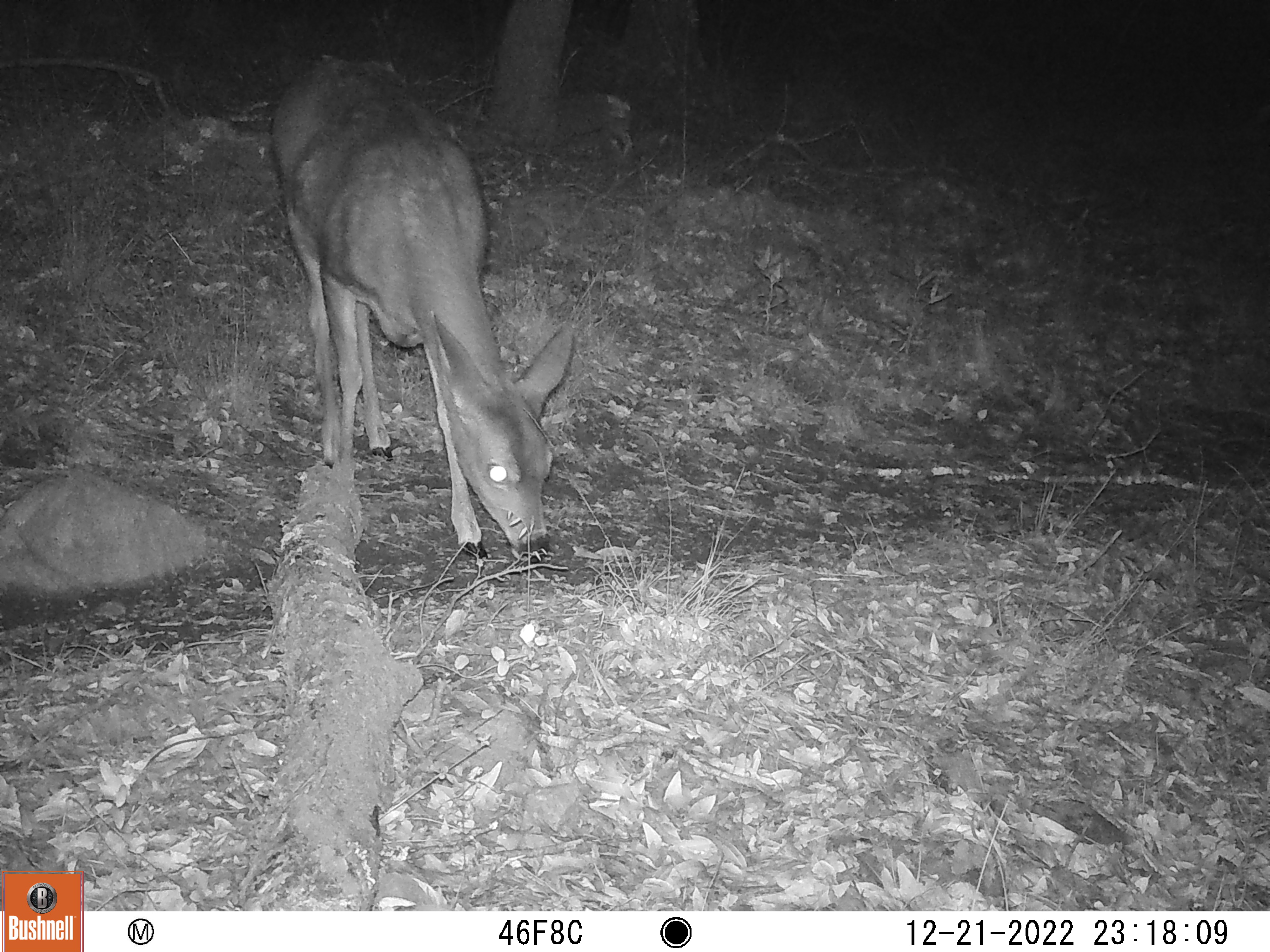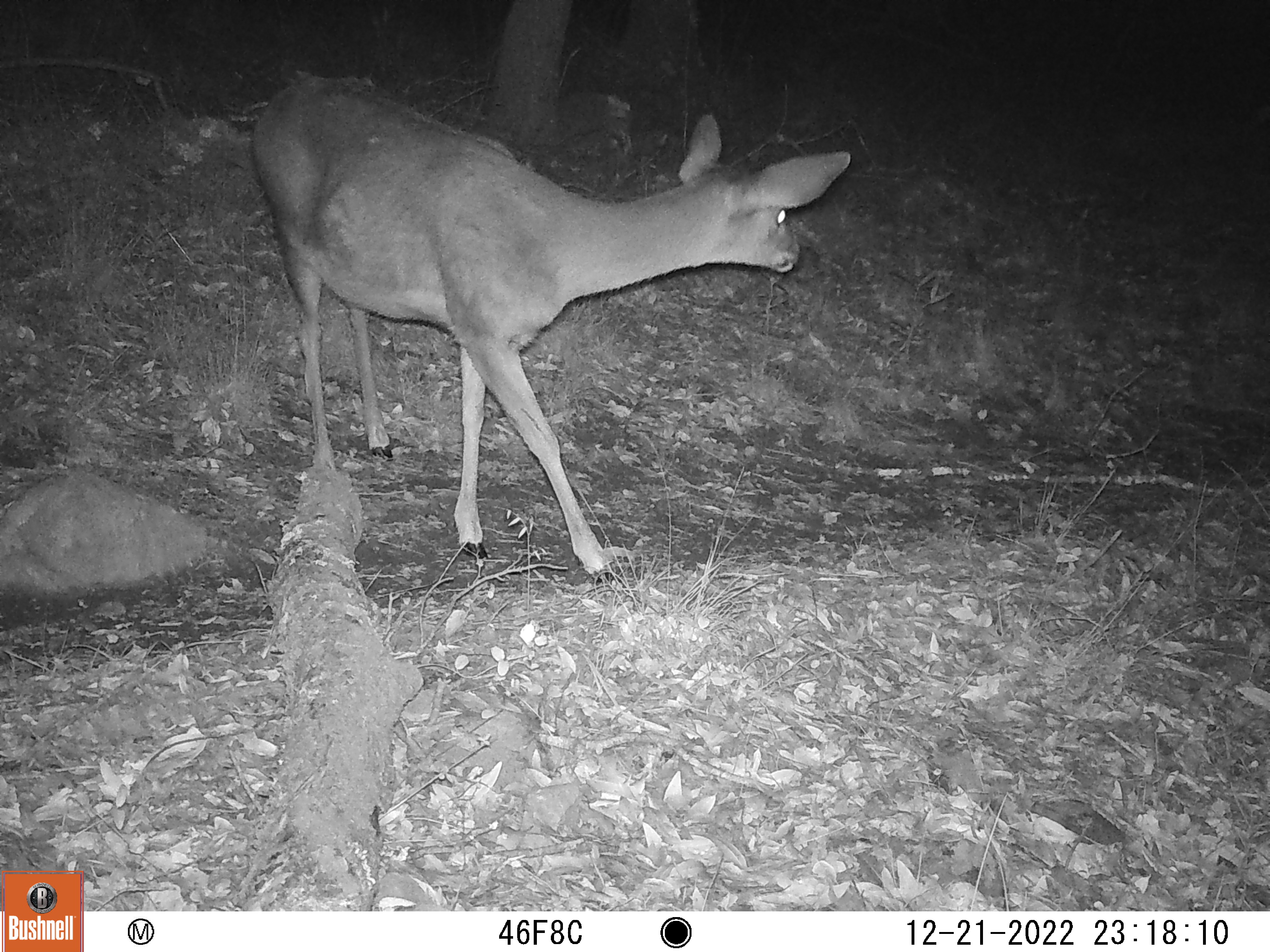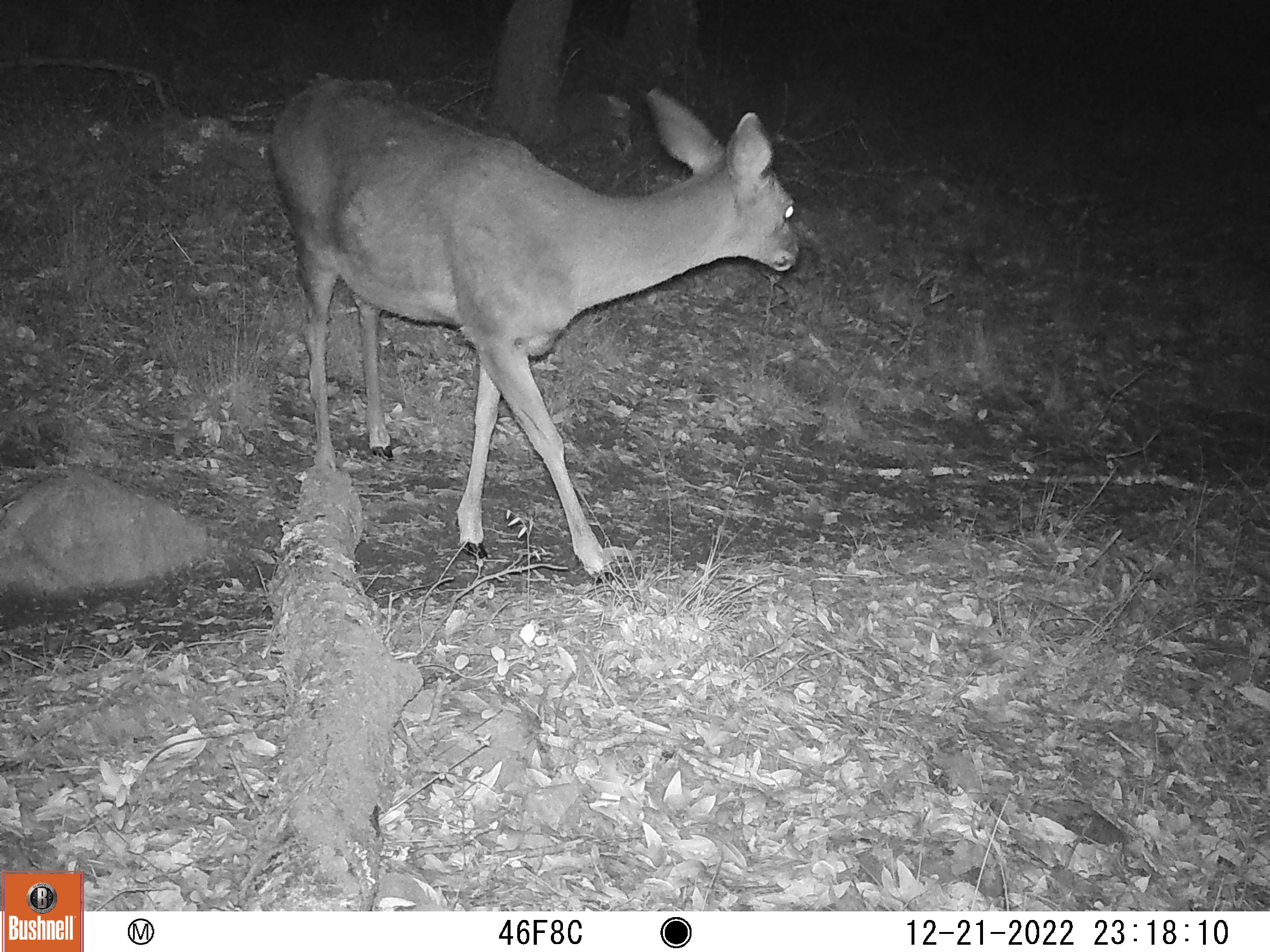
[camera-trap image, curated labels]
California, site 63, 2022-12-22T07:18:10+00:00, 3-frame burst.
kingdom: Animalia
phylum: Chordata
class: Mammalia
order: Artiodactyla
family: Cervidae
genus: Odocoileus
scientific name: Odocoileus hemionus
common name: mule deer